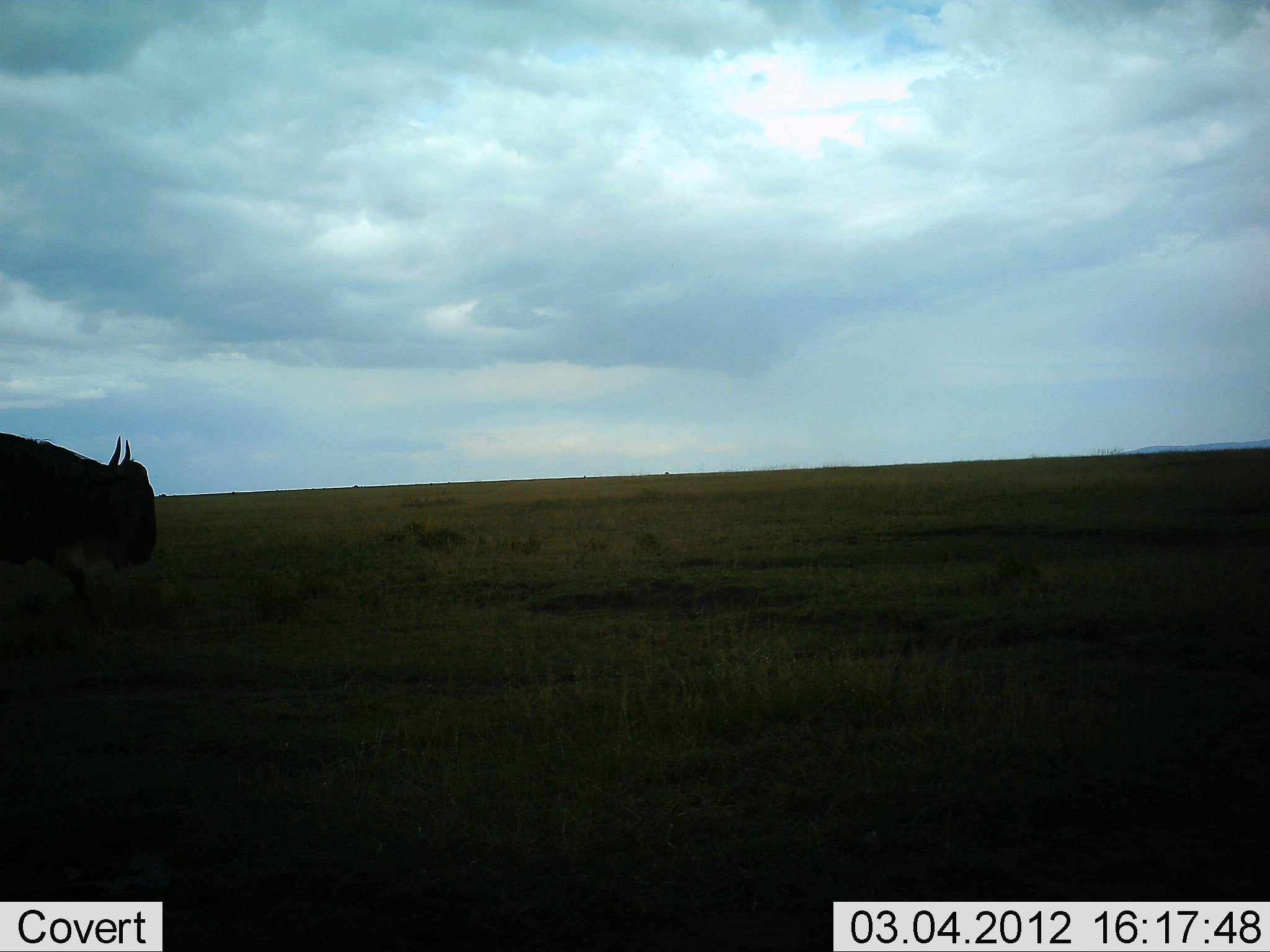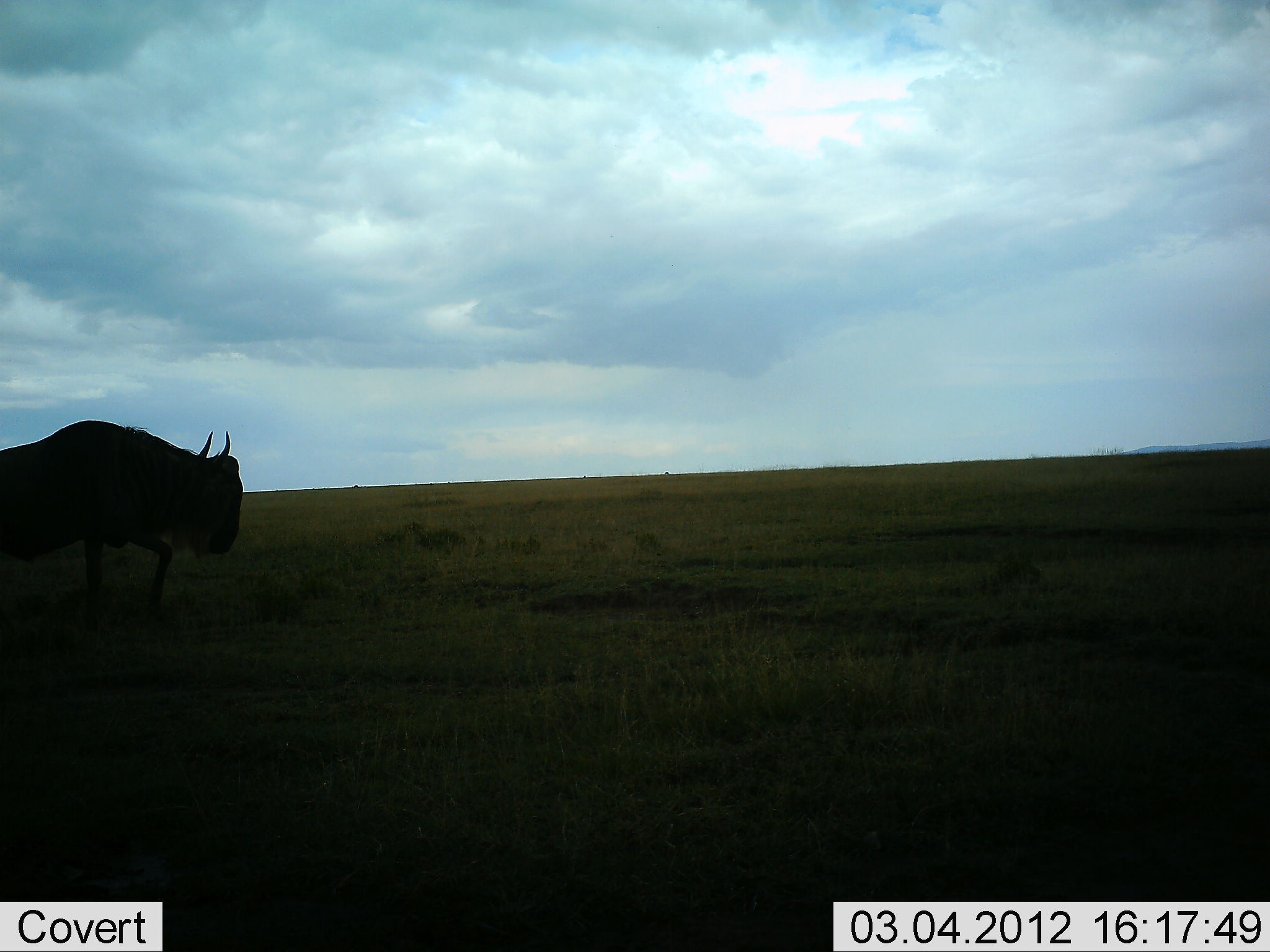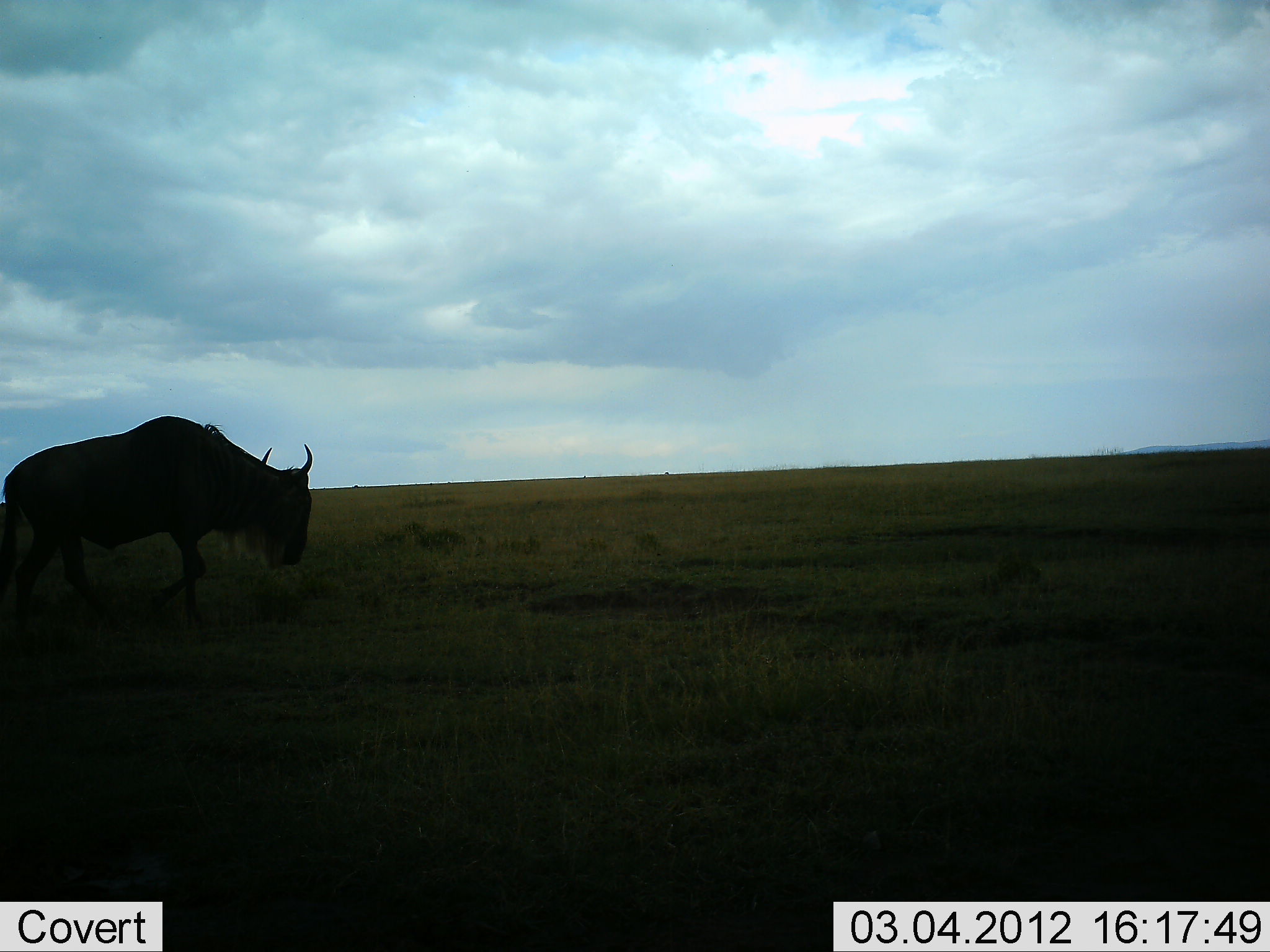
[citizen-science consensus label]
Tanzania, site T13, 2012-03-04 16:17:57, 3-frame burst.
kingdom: Animalia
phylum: Chordata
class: Mammalia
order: Artiodactyla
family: Bovidae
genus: Connochaetes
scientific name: Connochaetes taurinus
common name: blue wildebeest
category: wildebeest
Wildebeest (blue wildebeest) (Connochaetes taurinus), count 1. Behavior (volunteer vote fractions): standing 14%, resting 0%, moving 100%, interacting 0%. Young present (vote fraction): 0%. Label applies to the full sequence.